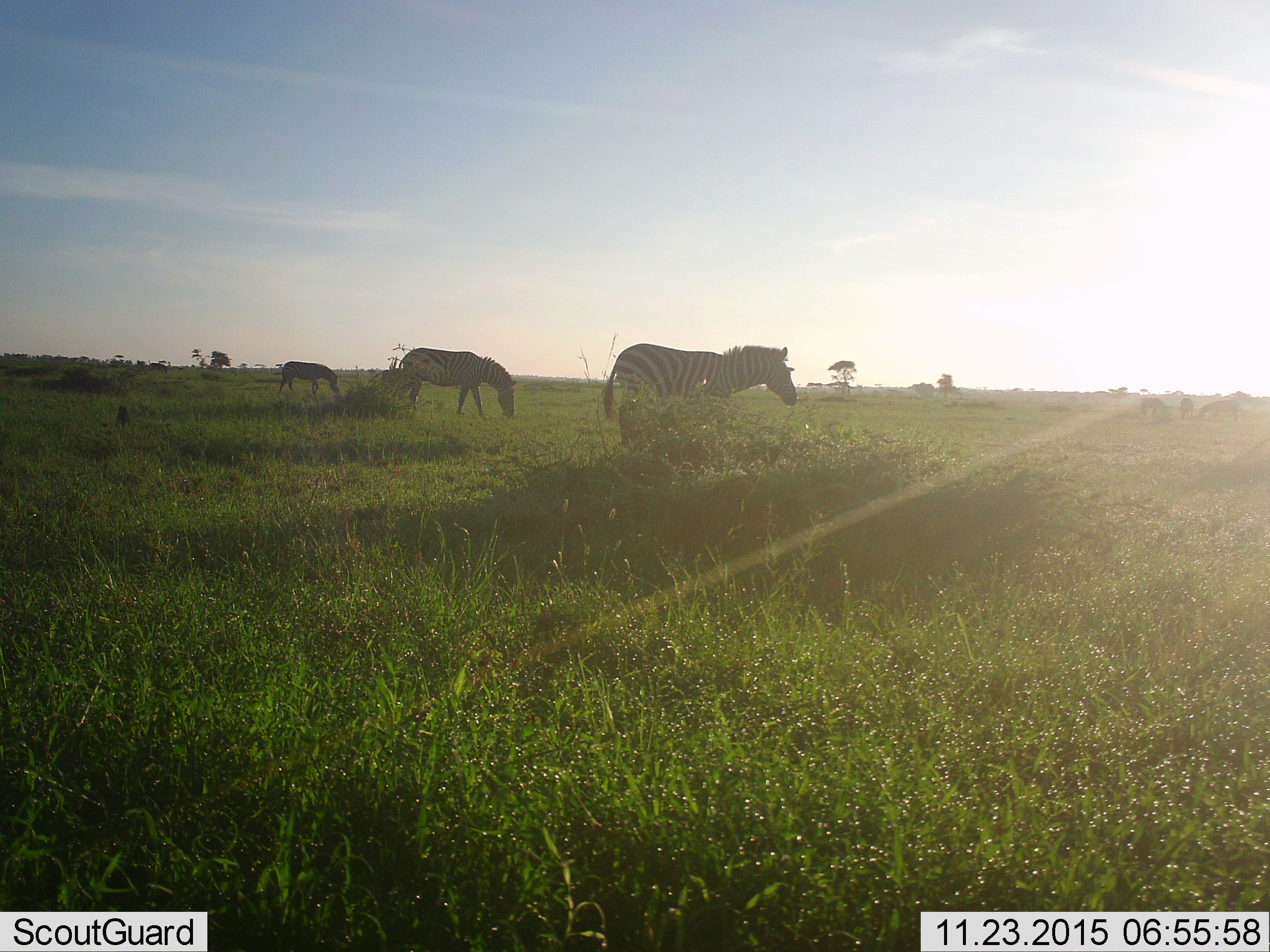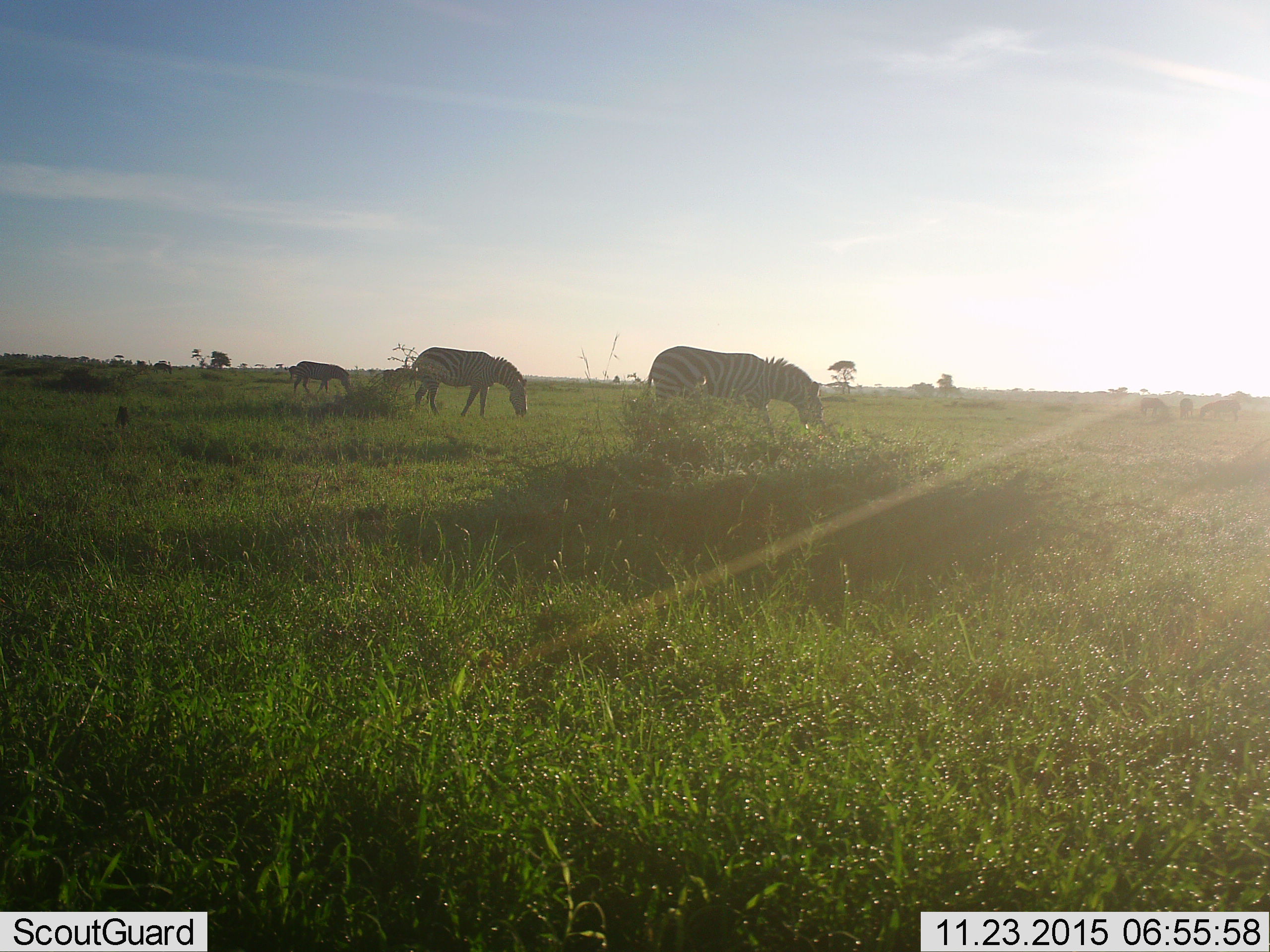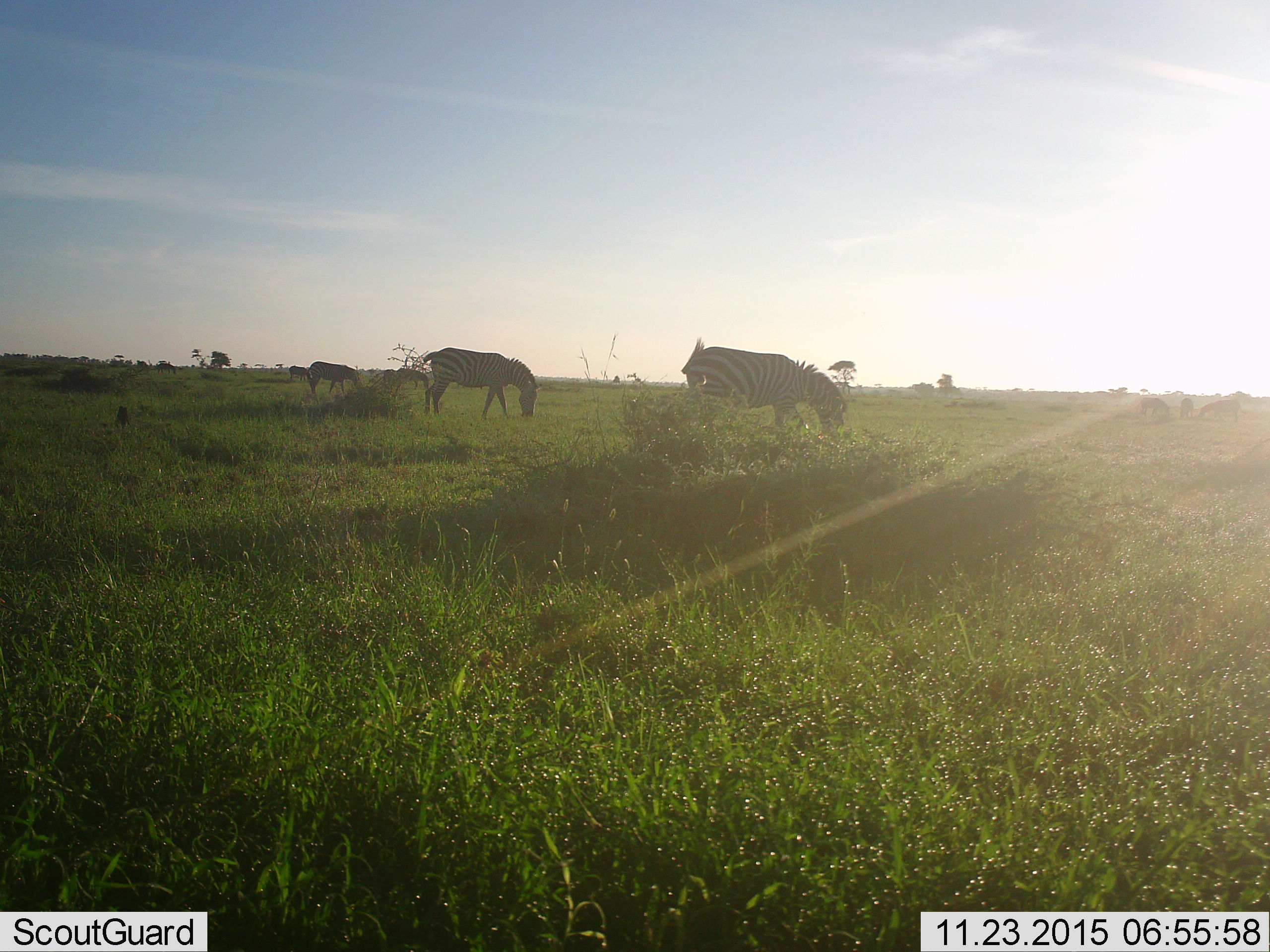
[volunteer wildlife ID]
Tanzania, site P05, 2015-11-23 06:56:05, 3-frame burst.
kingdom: Animalia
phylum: Chordata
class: Mammalia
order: Perissodactyla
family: Equidae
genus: Equus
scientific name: Equus quagga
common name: plains zebra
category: zebra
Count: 5.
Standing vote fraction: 20%.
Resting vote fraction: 0%.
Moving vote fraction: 70%.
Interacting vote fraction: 0%.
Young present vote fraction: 0%.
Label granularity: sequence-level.